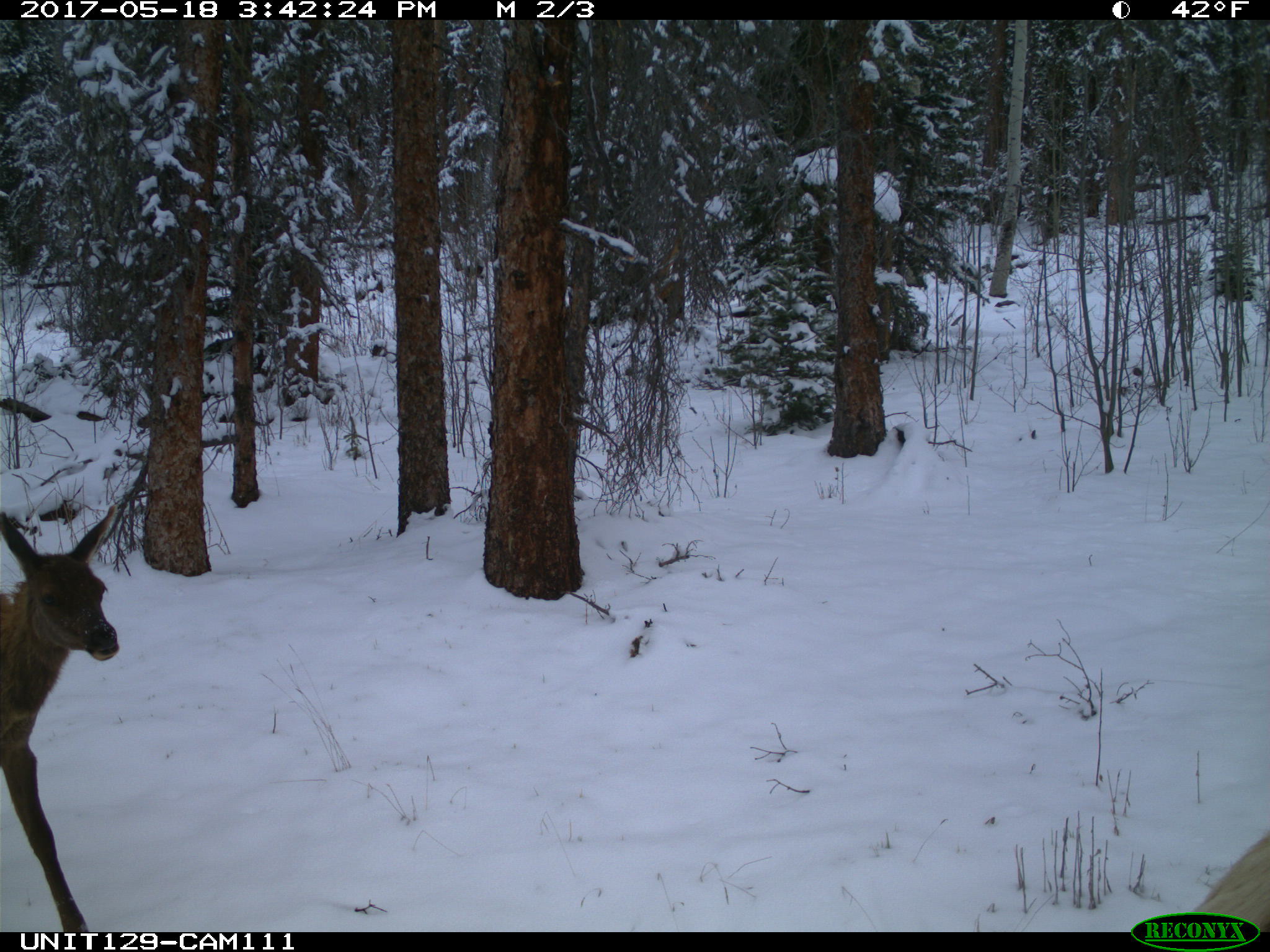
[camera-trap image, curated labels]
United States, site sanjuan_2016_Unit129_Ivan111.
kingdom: Animalia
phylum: Chordata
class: Mammalia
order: Artiodactyla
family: Cervidae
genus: Cervus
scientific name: Cervus elaphus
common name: red deer